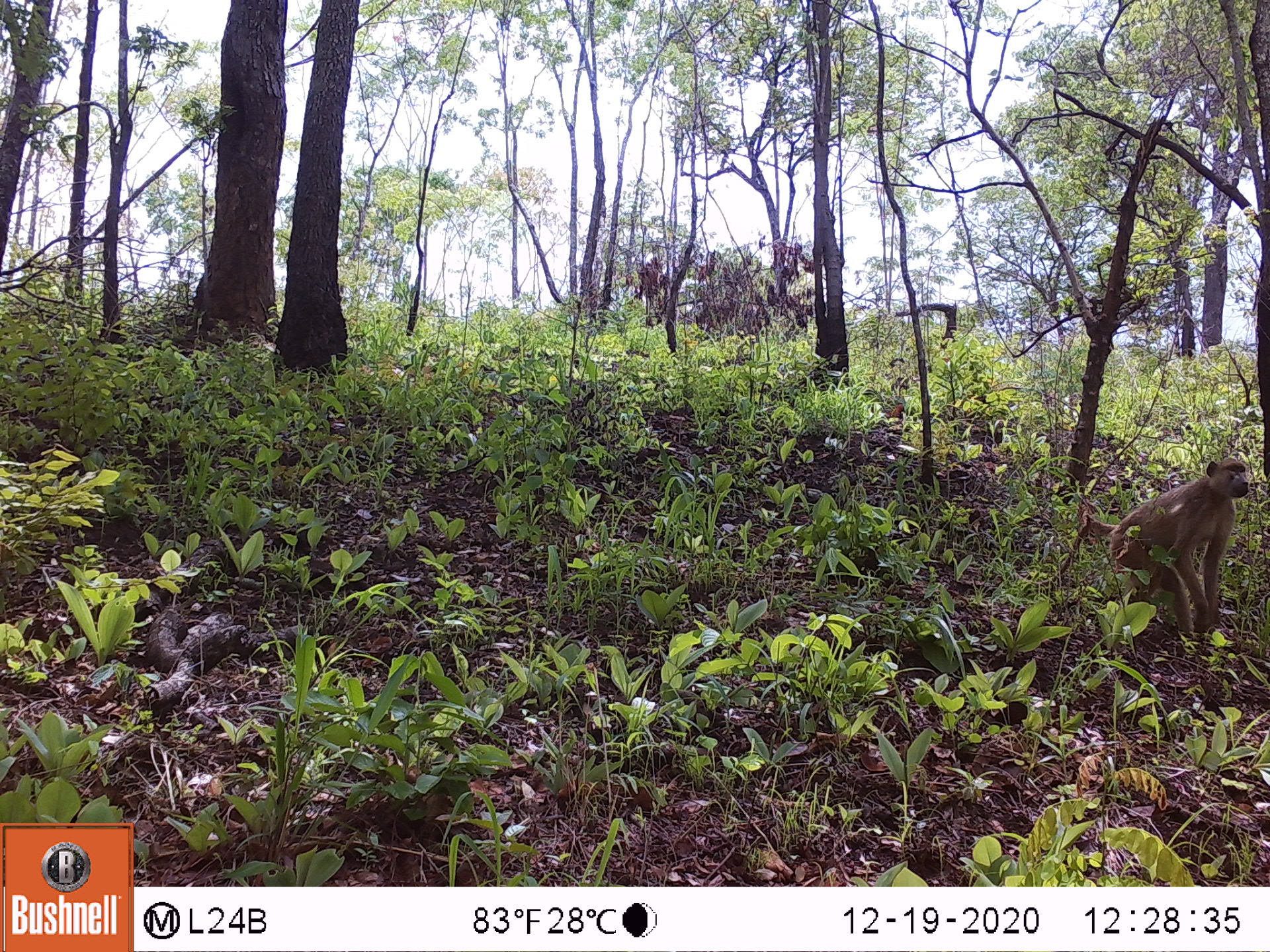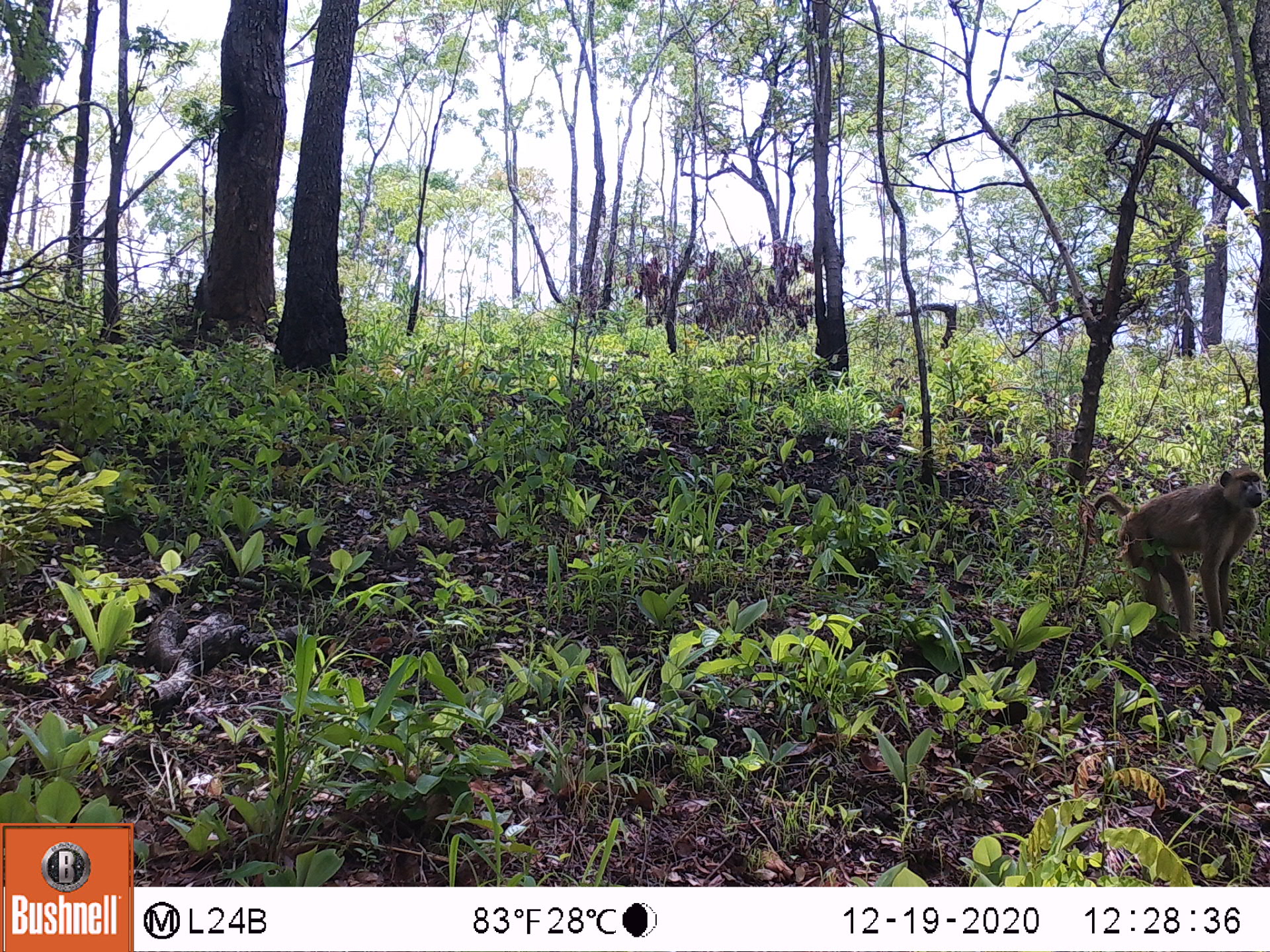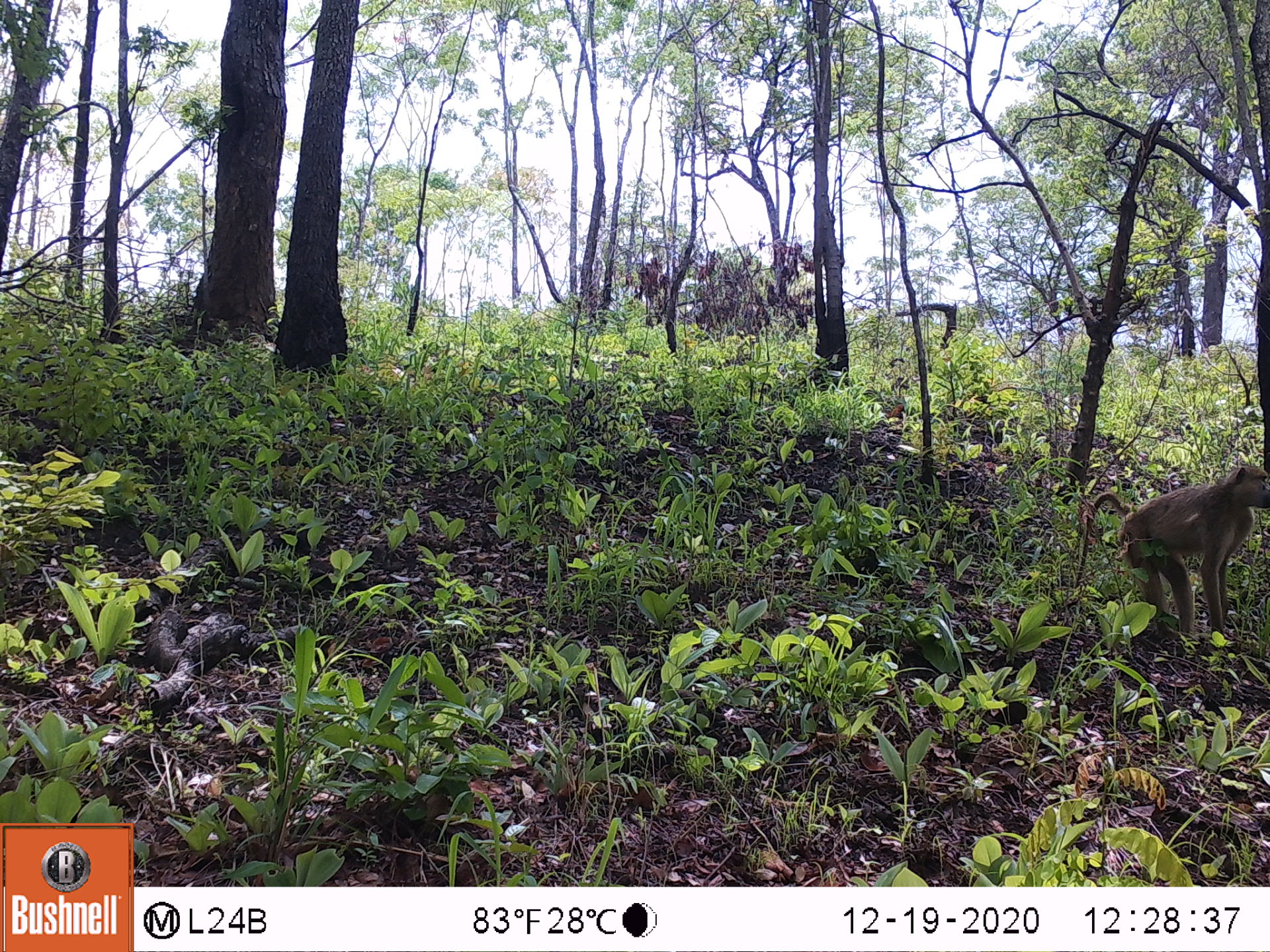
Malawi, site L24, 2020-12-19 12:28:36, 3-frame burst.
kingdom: Animalia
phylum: Chordata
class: Mammalia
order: Primates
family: Cercopithecidae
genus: Papio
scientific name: Papio cynocephalus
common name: yellow baboon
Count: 1.